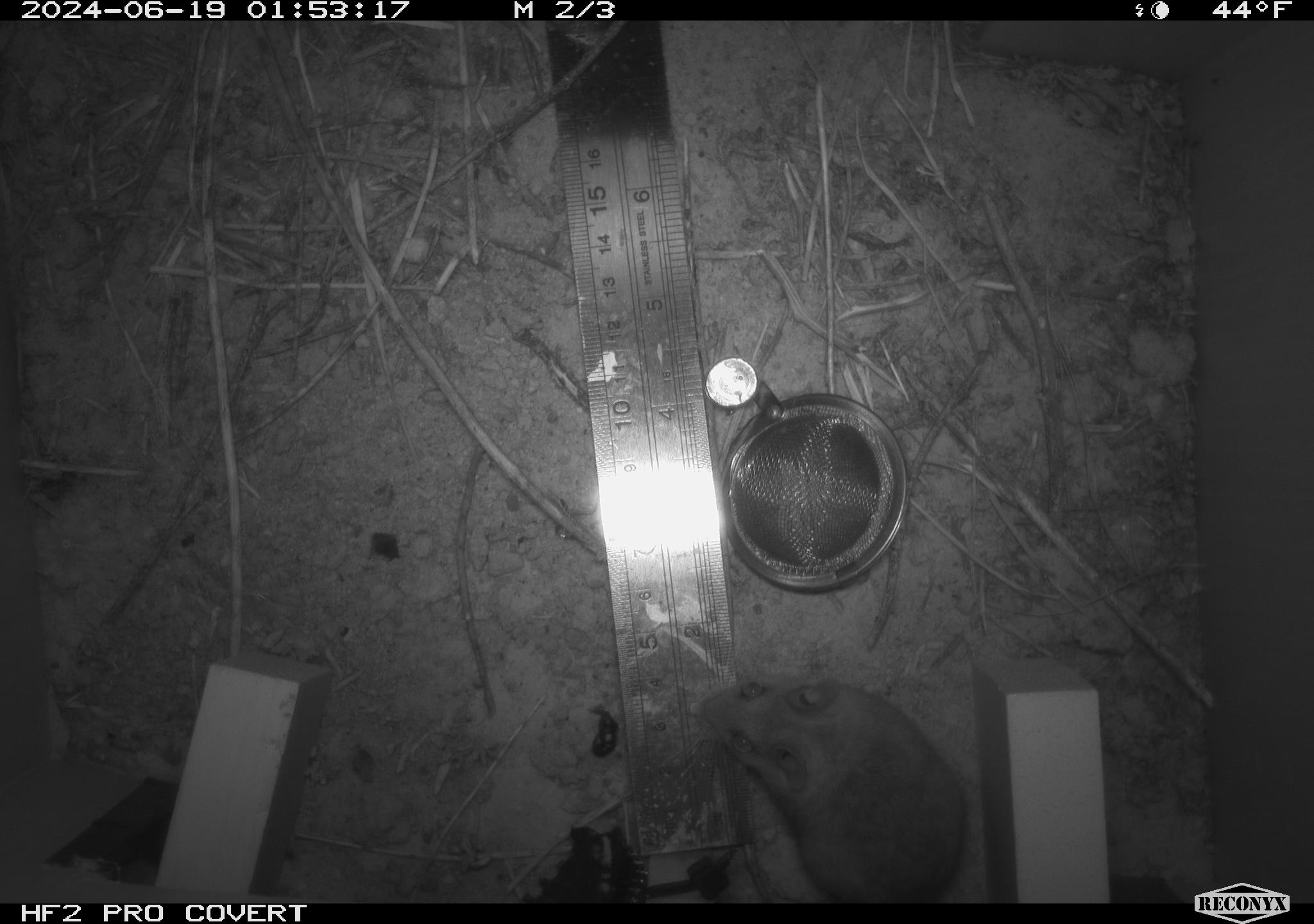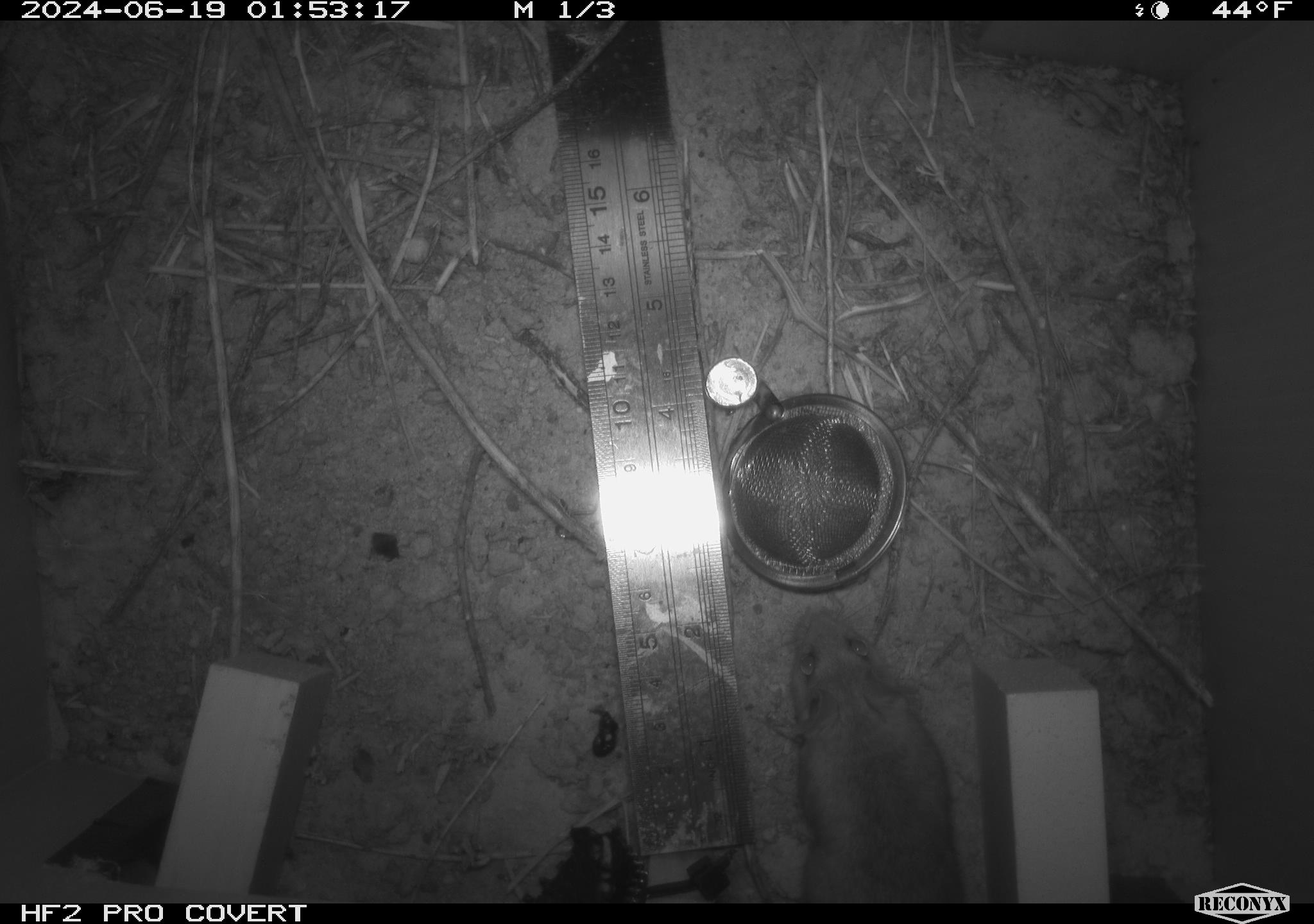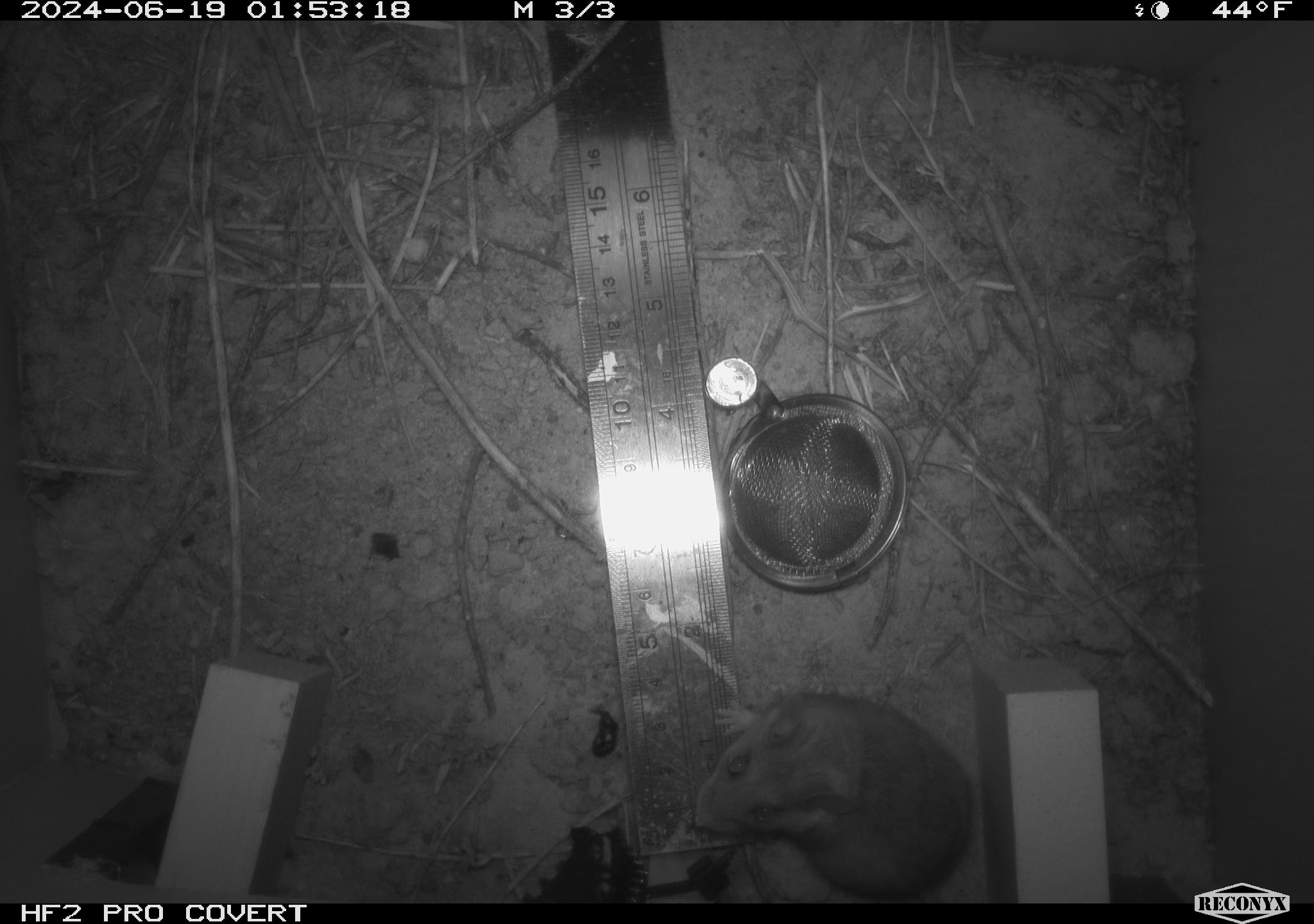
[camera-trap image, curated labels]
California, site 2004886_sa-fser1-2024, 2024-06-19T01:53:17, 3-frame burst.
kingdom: Animalia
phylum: Chordata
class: Mammalia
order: Rodentia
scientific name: Rodentia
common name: rodent